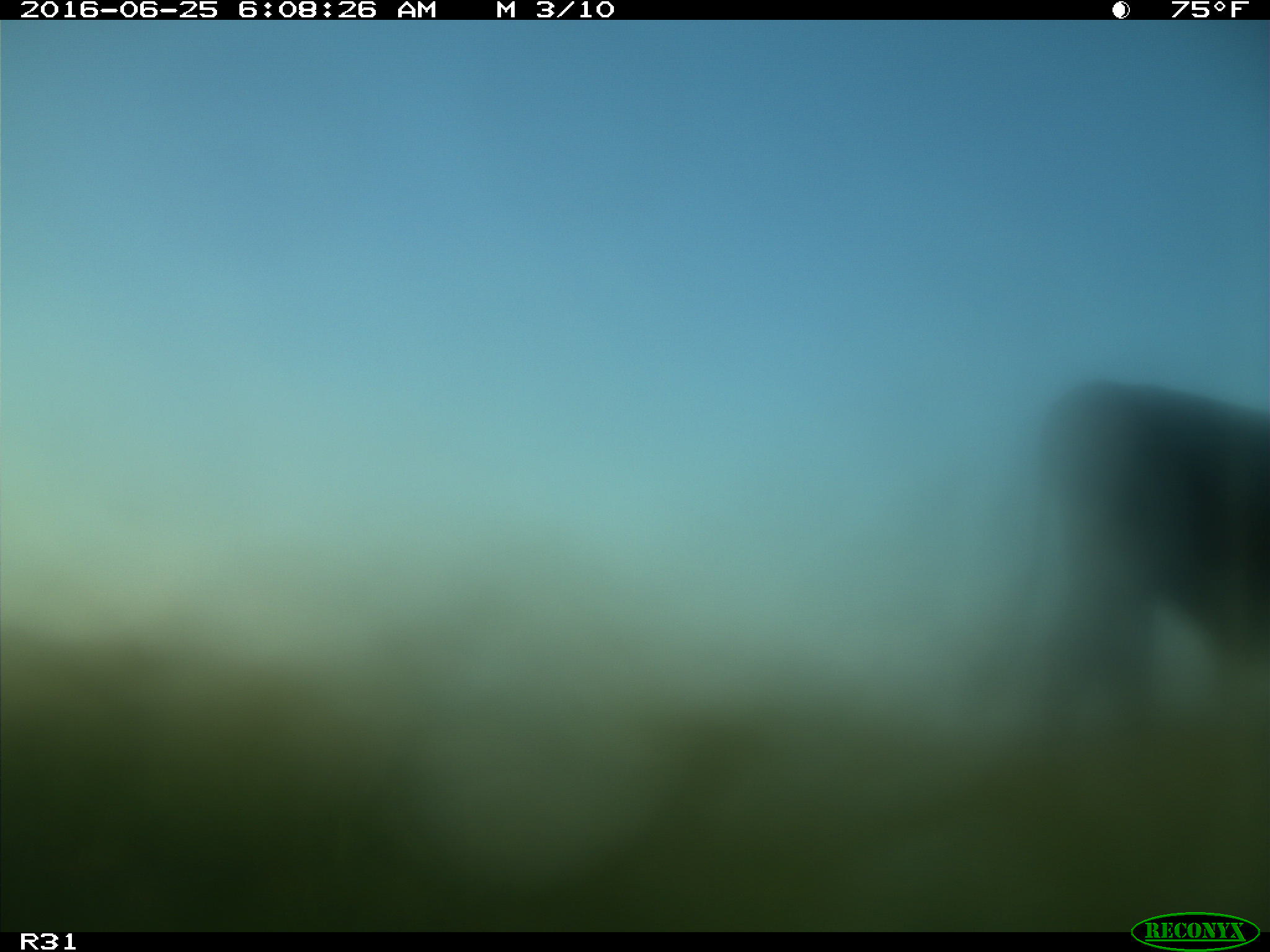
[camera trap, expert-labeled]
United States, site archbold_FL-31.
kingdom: Animalia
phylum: Chordata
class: Mammalia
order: Artiodactyla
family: Bovidae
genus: Bos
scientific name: Bos taurus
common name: domestic cow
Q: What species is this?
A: Bos taurus (domestic cow).